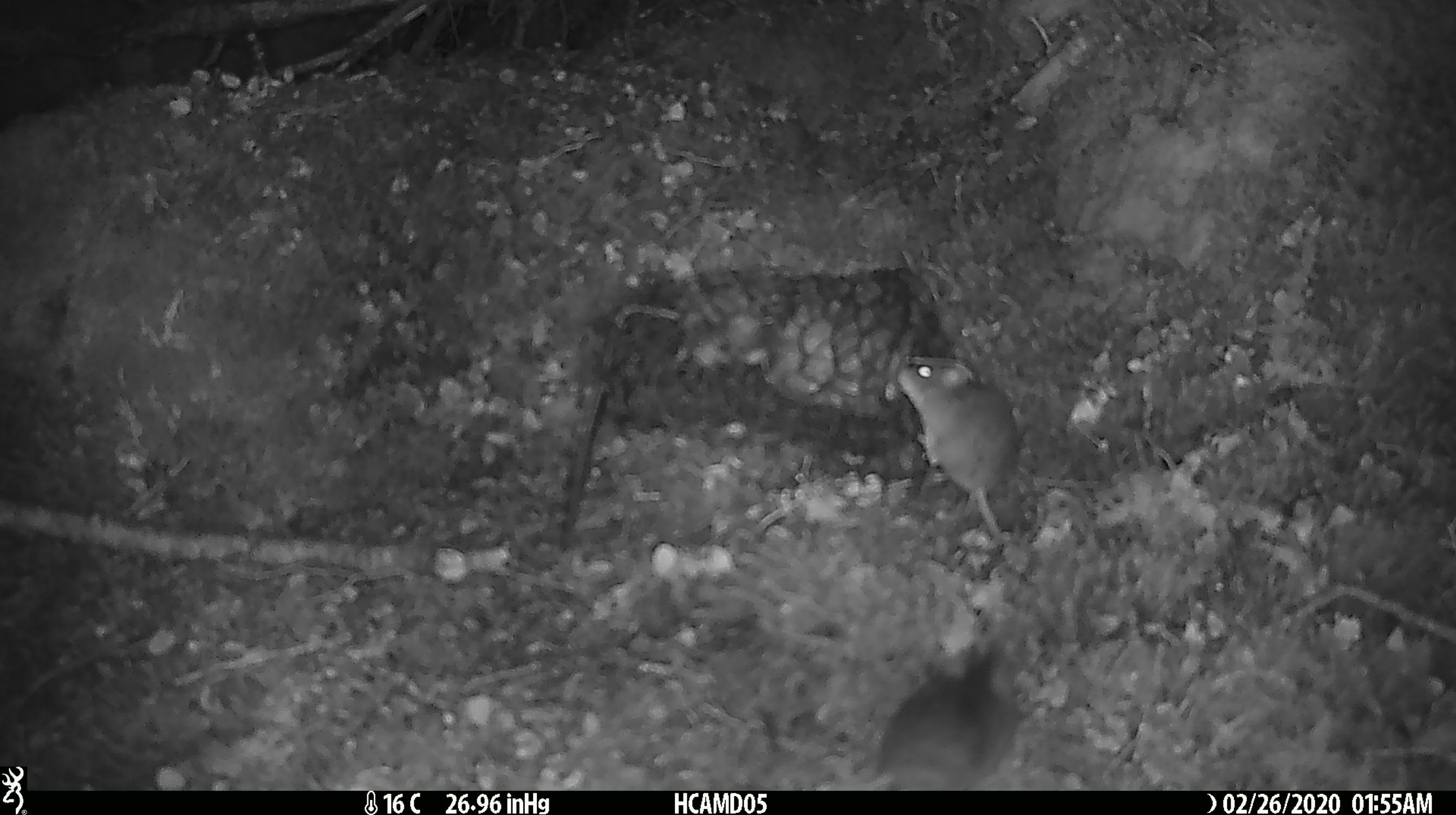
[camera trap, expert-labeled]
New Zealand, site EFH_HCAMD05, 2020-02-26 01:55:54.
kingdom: Animalia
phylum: Chordata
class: Mammalia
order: Rodentia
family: Muridae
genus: Mus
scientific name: Mus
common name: mouse